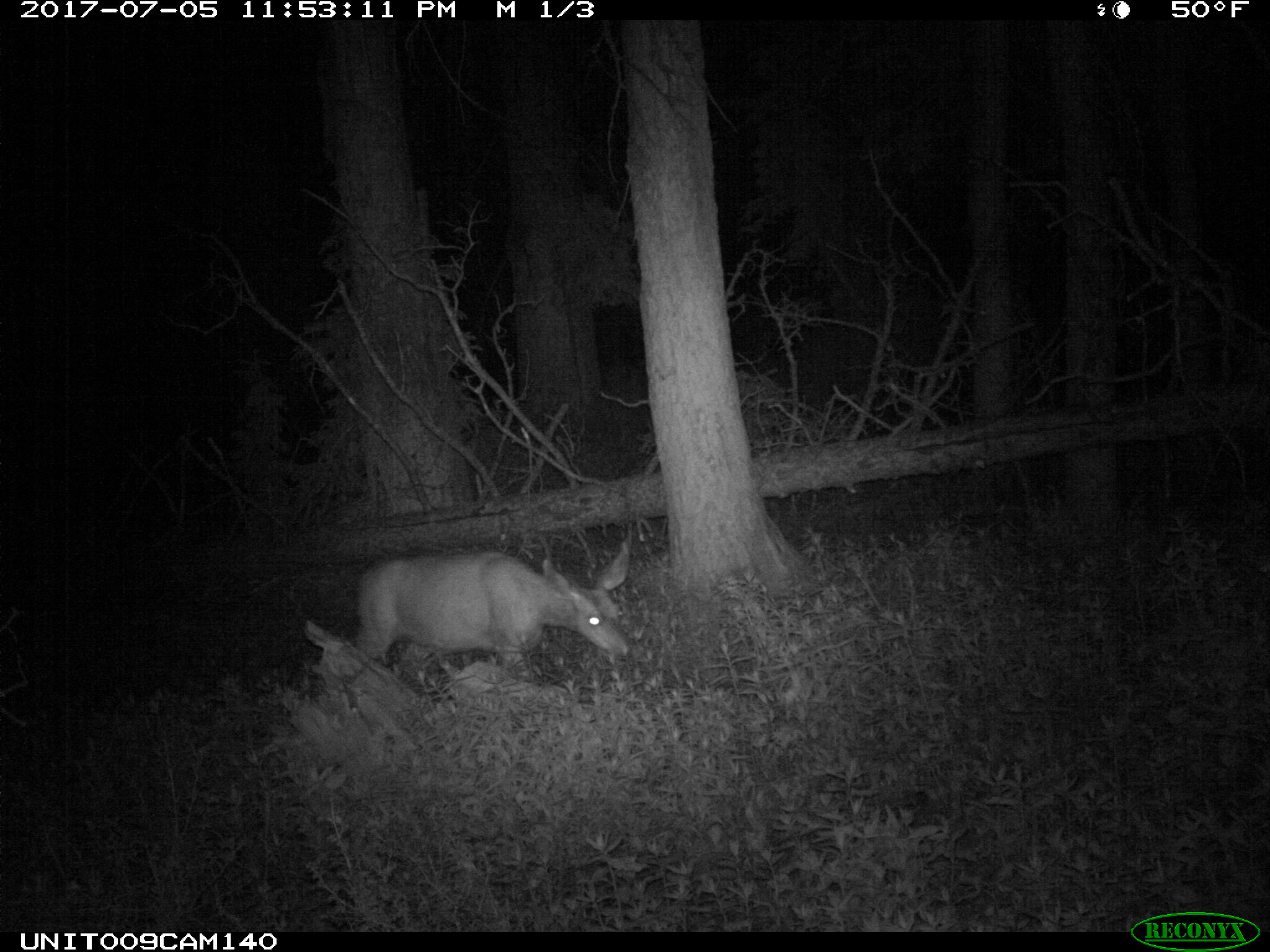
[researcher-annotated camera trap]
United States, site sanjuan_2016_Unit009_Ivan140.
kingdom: Animalia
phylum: Chordata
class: Mammalia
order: Artiodactyla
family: Cervidae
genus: Odocoileus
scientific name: Odocoileus hemionus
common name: mule deer